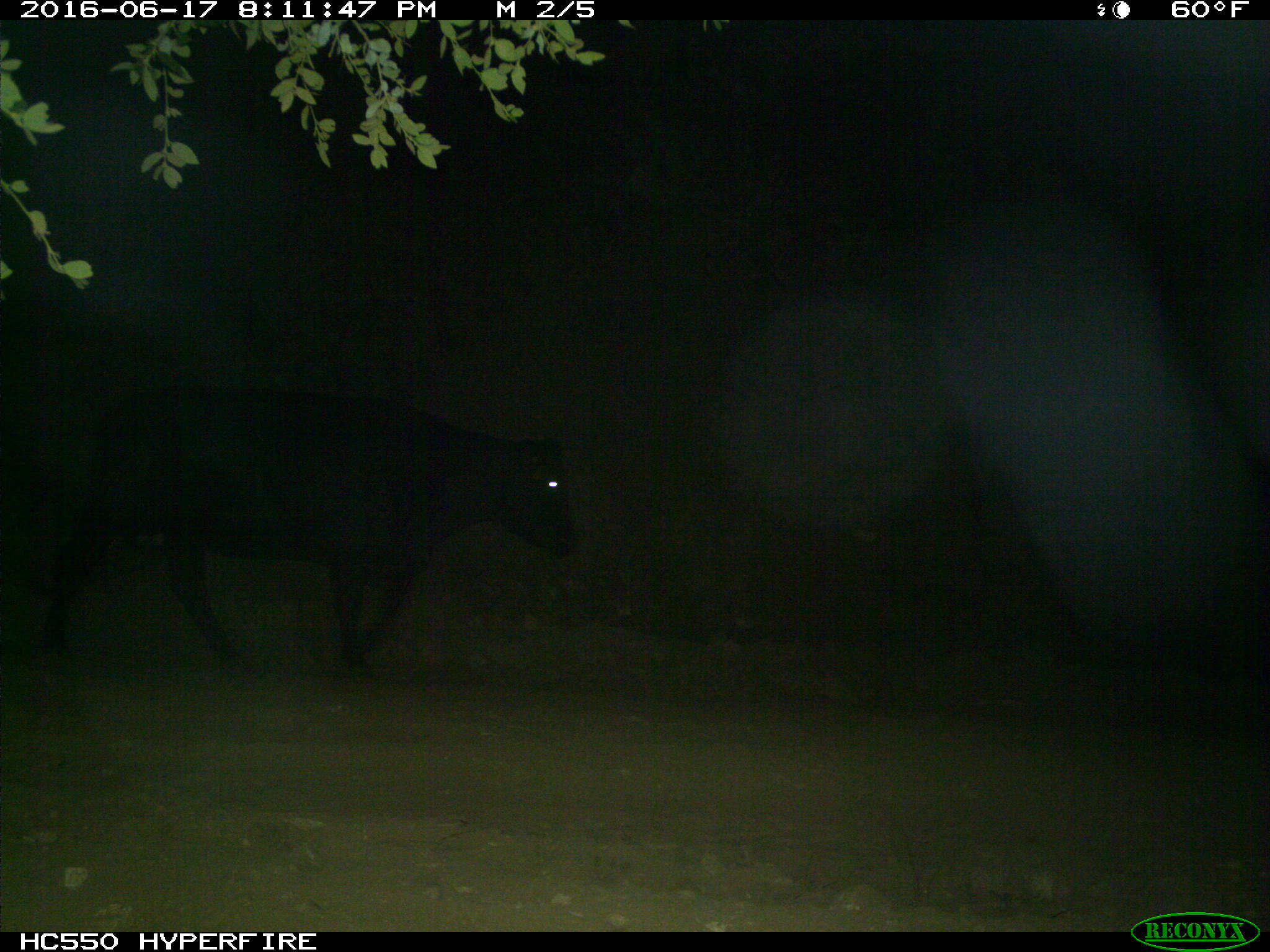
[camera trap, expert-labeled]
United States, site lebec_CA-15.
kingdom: Animalia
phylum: Chordata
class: Mammalia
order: Artiodactyla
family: Bovidae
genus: Bos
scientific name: Bos taurus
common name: domestic cow